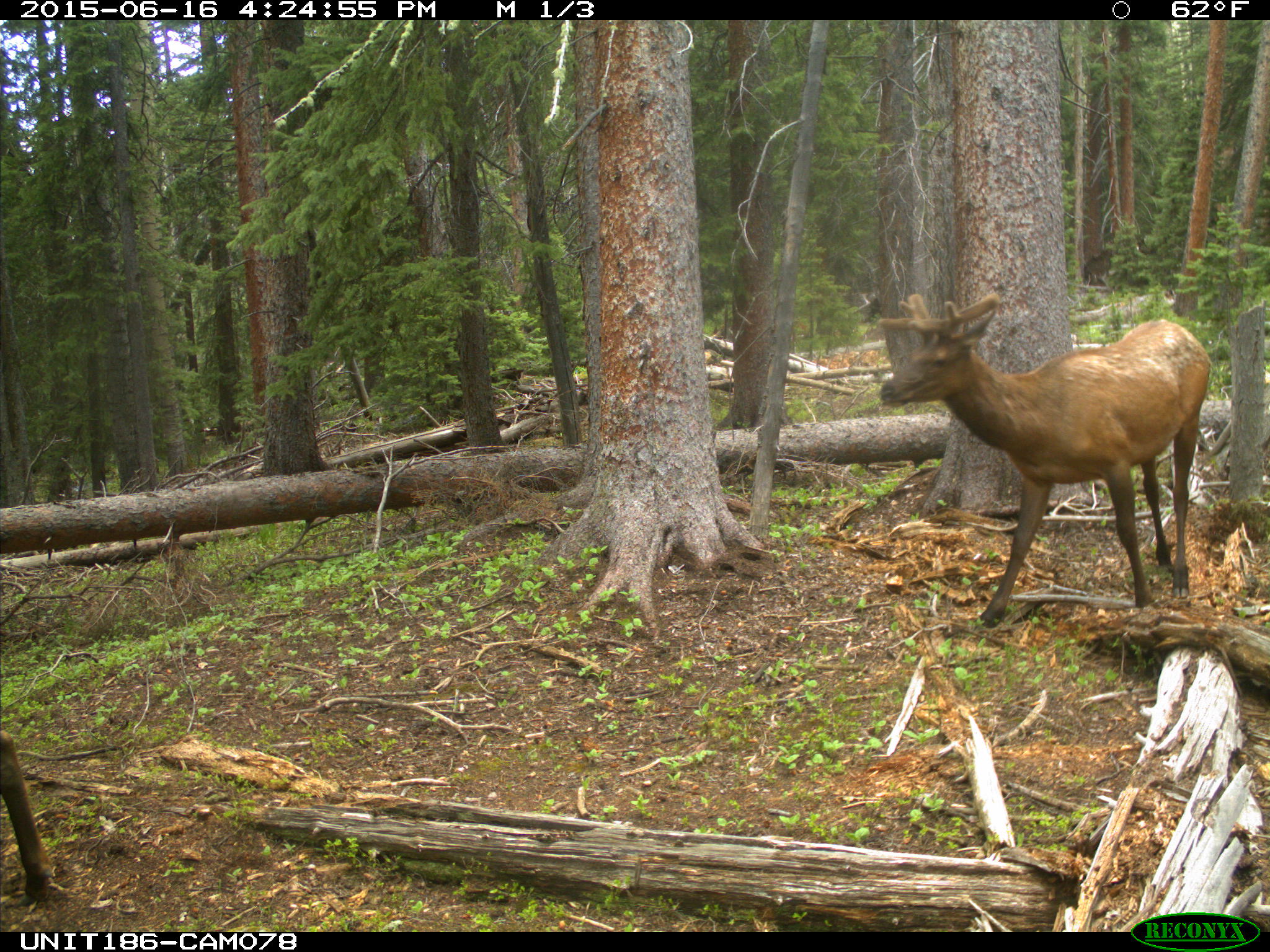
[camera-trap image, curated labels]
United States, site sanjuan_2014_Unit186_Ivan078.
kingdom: Animalia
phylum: Chordata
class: Mammalia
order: Artiodactyla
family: Cervidae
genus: Cervus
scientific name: Cervus elaphus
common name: red deer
Cervus elaphus (red deer).